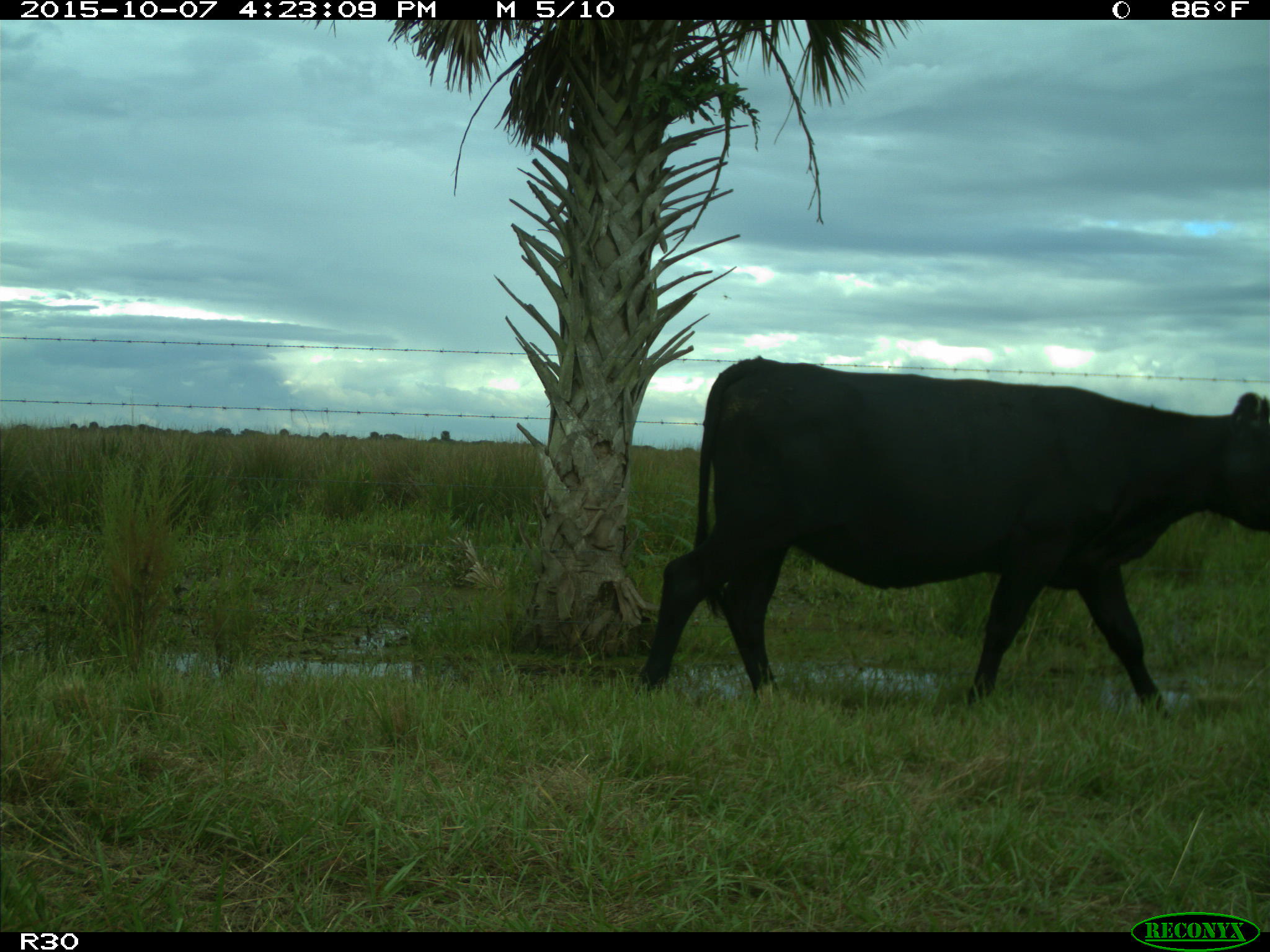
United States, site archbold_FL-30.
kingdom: Animalia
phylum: Chordata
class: Mammalia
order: Artiodactyla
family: Bovidae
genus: Bos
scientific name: Bos taurus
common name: domestic cow